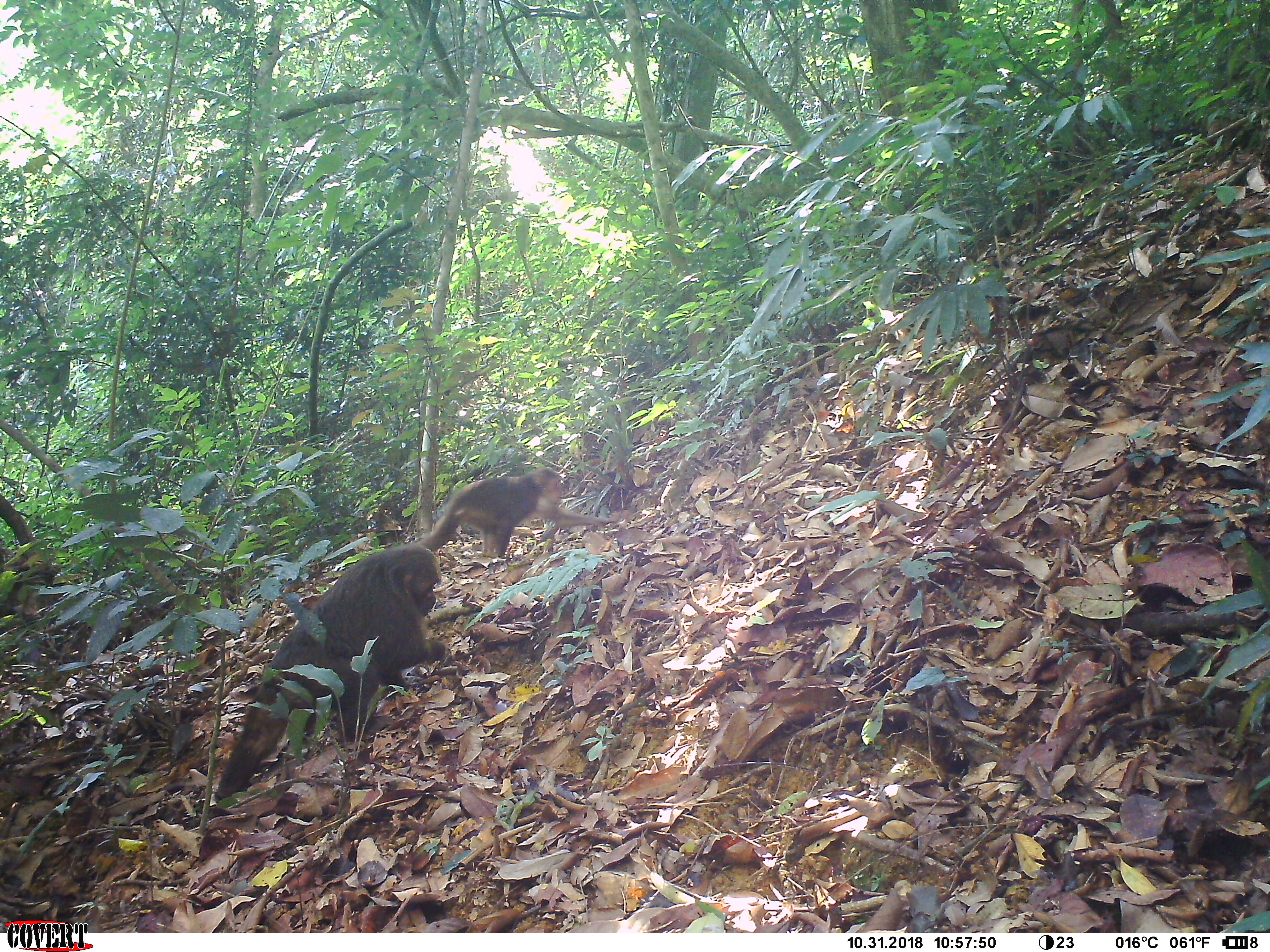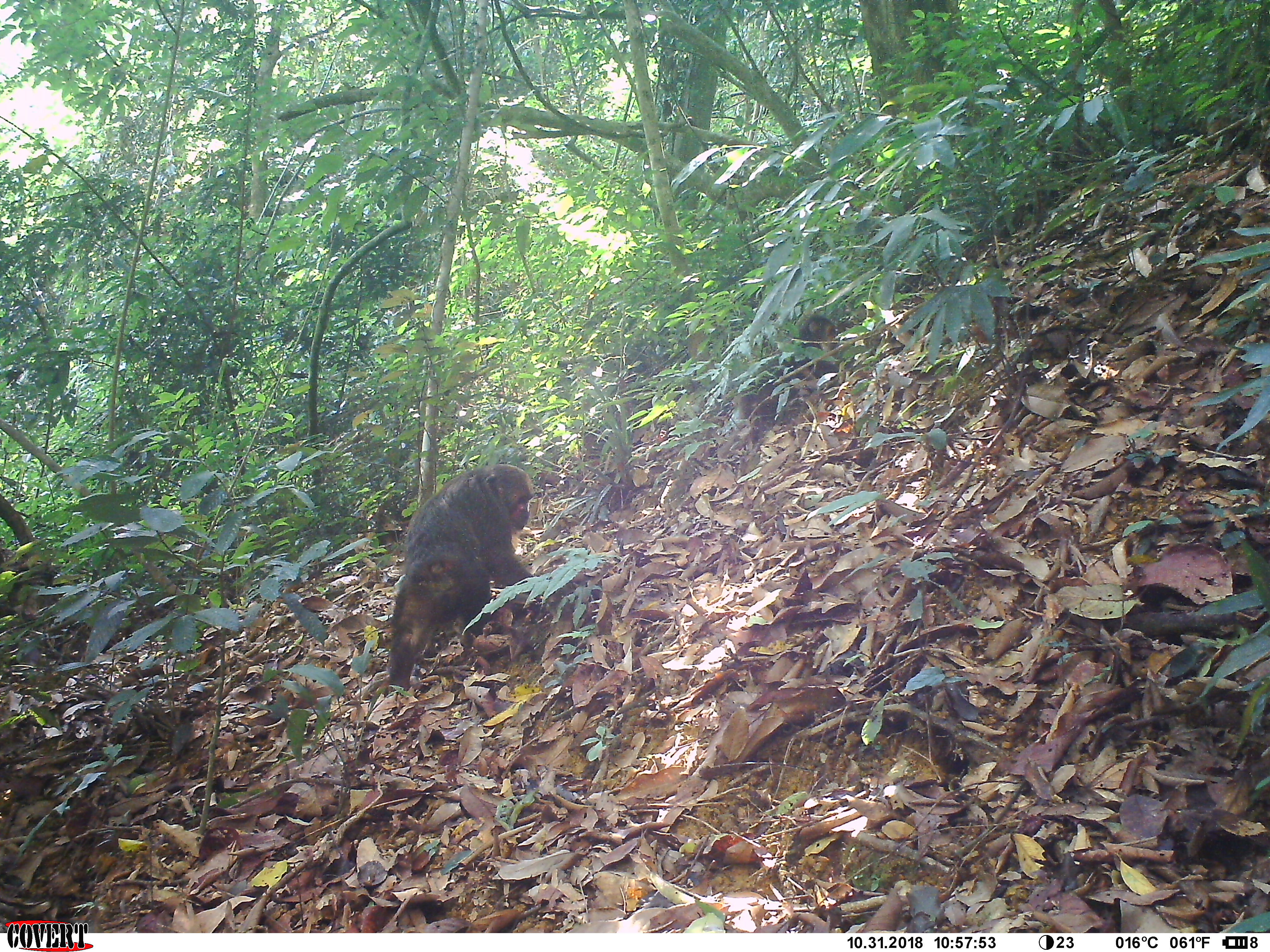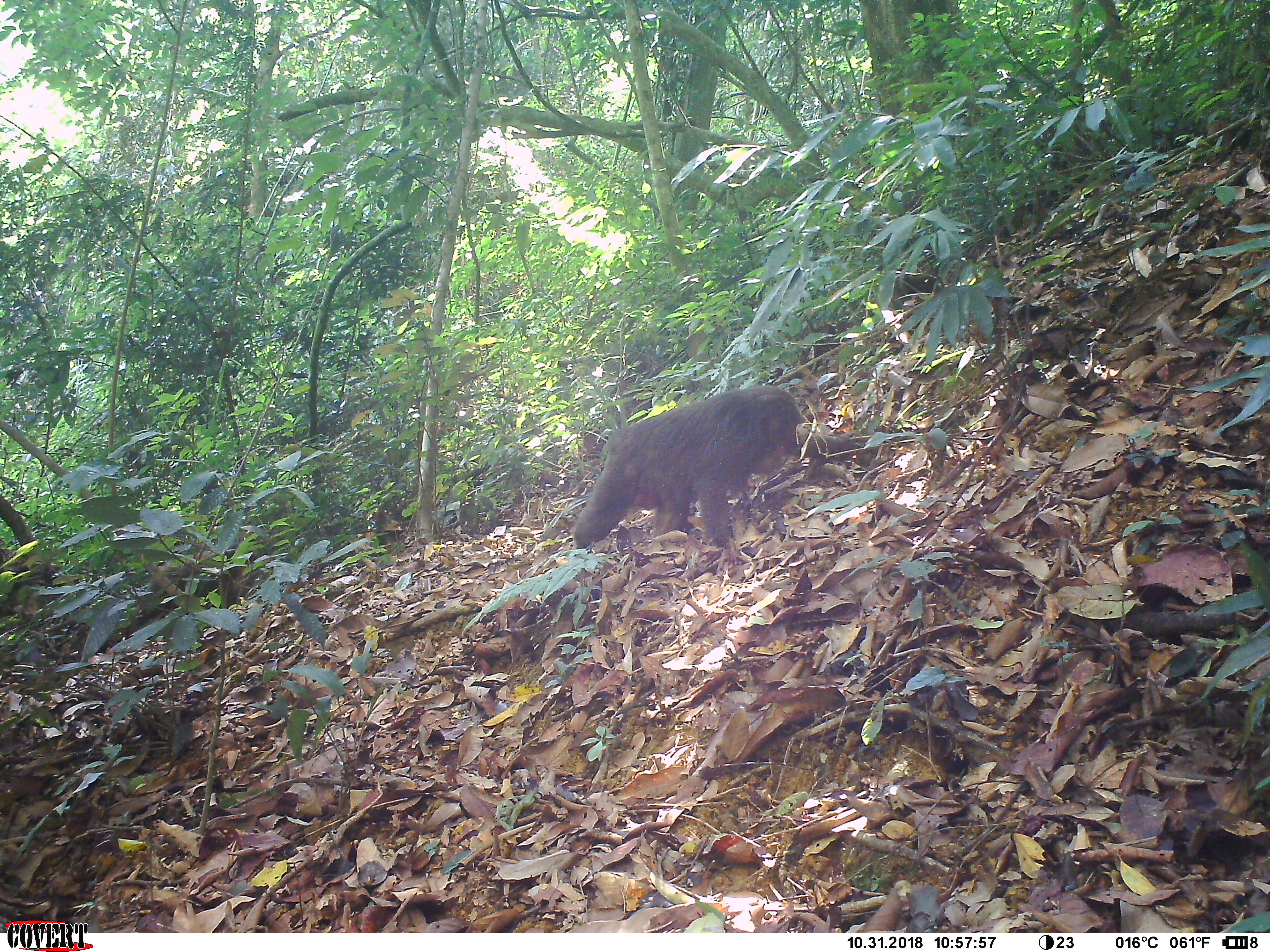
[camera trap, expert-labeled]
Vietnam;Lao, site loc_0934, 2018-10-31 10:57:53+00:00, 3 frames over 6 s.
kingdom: Animalia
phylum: Chordata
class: Mammalia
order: Primates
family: Cercopithecidae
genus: Macaca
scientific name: Macaca arctoides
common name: stump-tailed macaque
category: stump tailed macaque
Stump tailed macaque (stump-tailed macaque) (Macaca arctoides). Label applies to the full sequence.